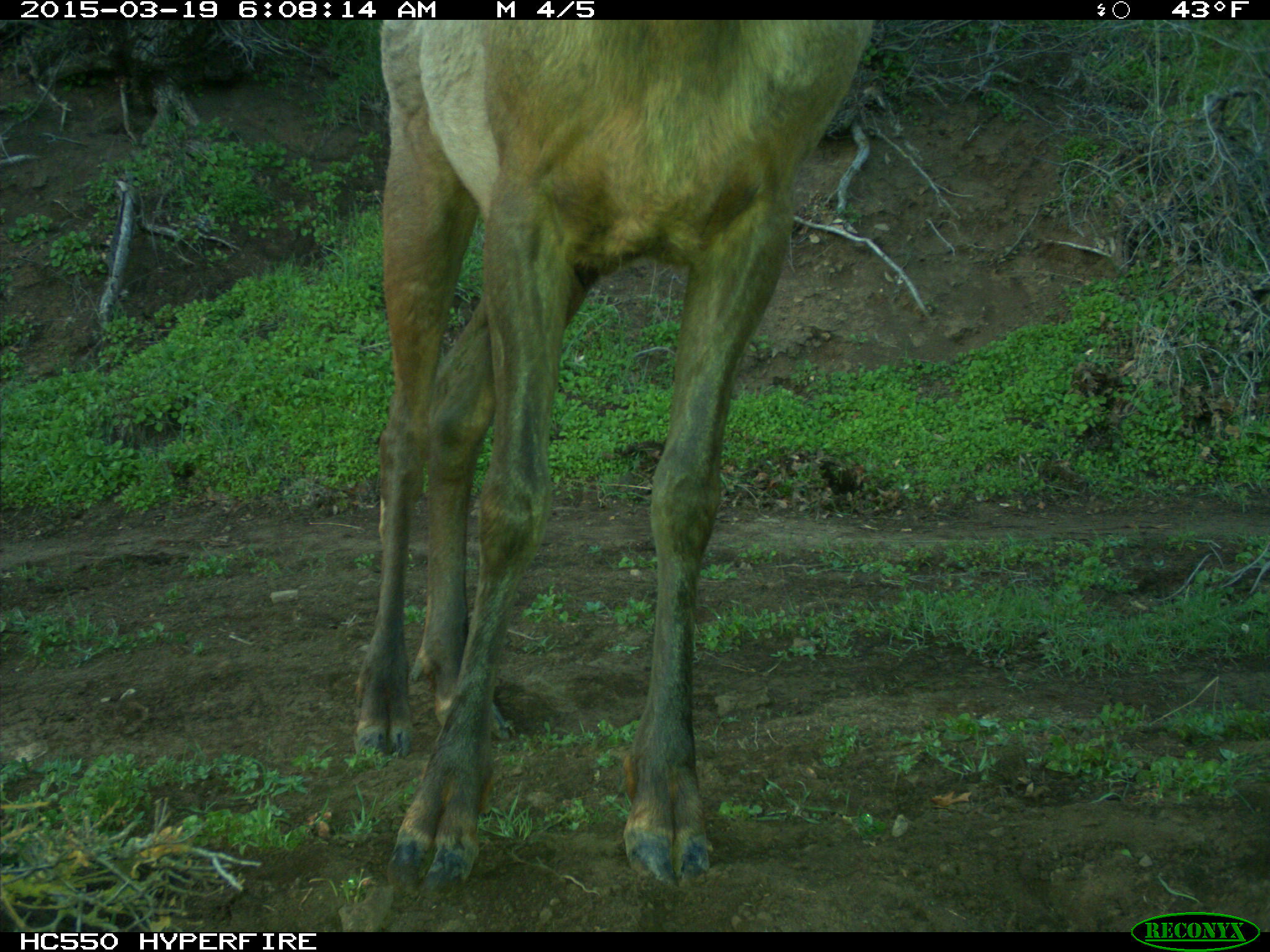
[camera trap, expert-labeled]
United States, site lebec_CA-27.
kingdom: Animalia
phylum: Chordata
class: Mammalia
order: Artiodactyla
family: Cervidae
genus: Cervus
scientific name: Cervus canadensis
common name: elk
Cervus canadensis (elk).